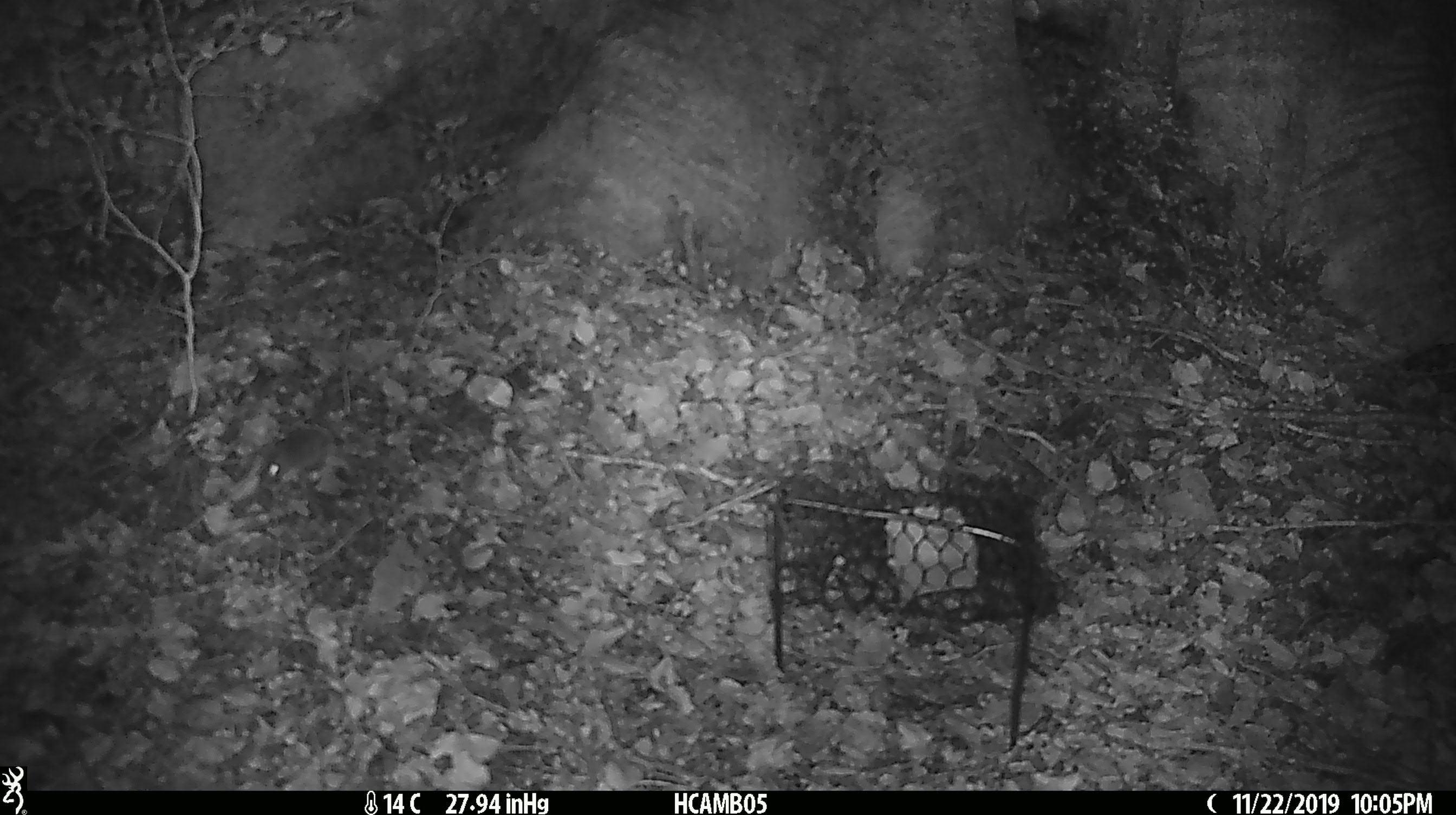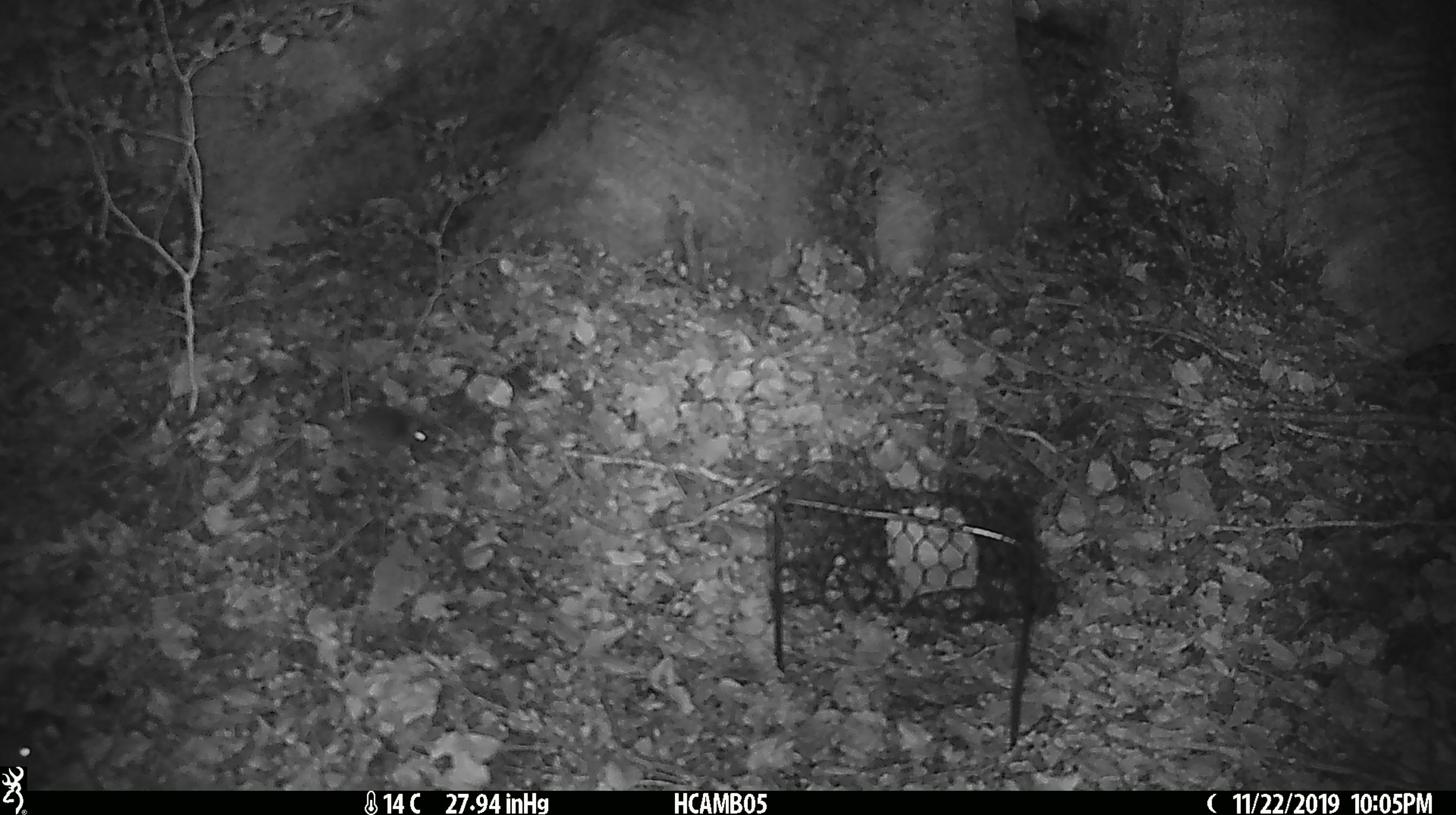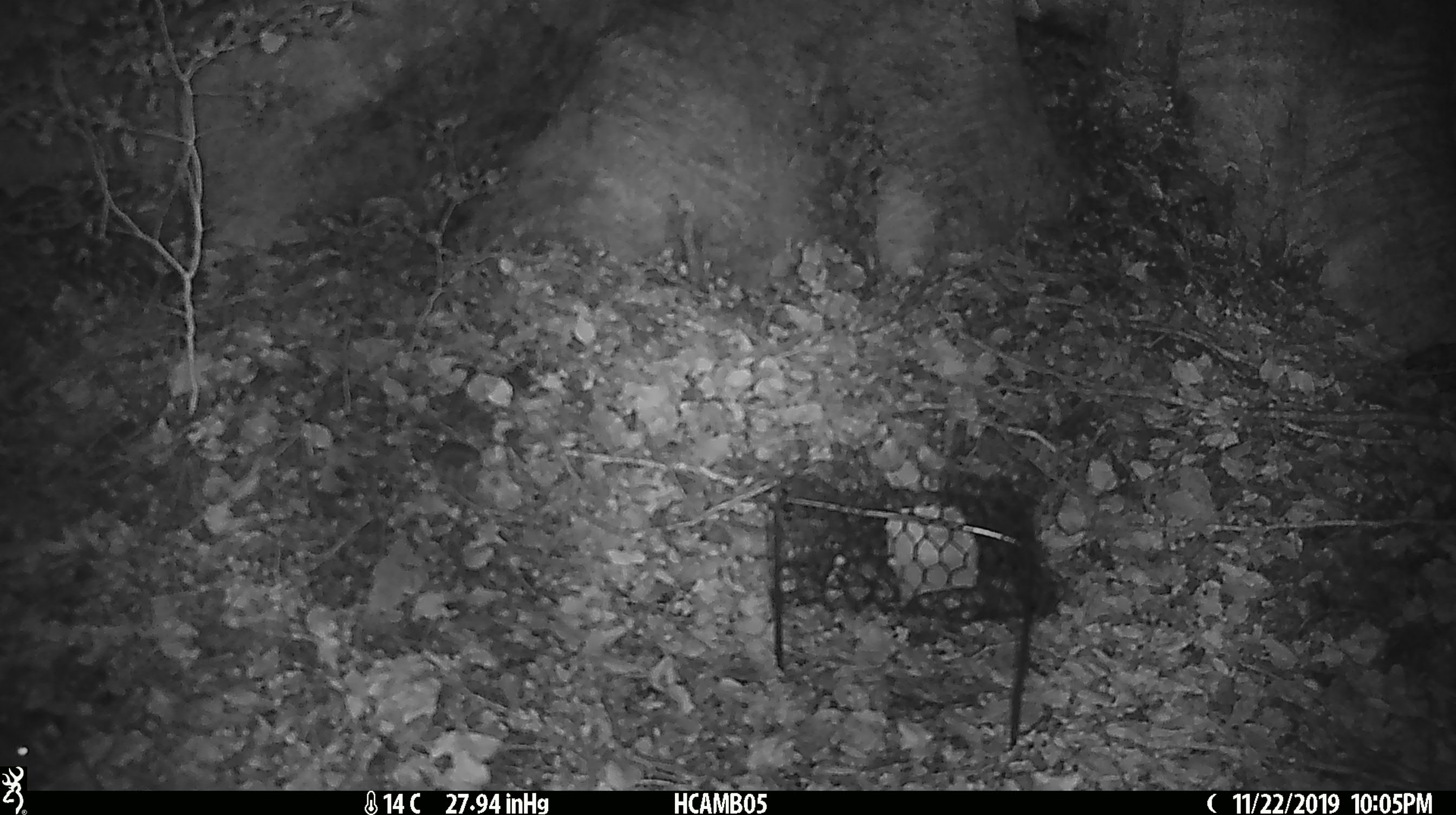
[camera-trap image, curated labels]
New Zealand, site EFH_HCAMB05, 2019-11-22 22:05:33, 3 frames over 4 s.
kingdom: Animalia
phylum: Chordata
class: Mammalia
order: Rodentia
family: Muridae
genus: Mus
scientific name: Mus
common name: mouse